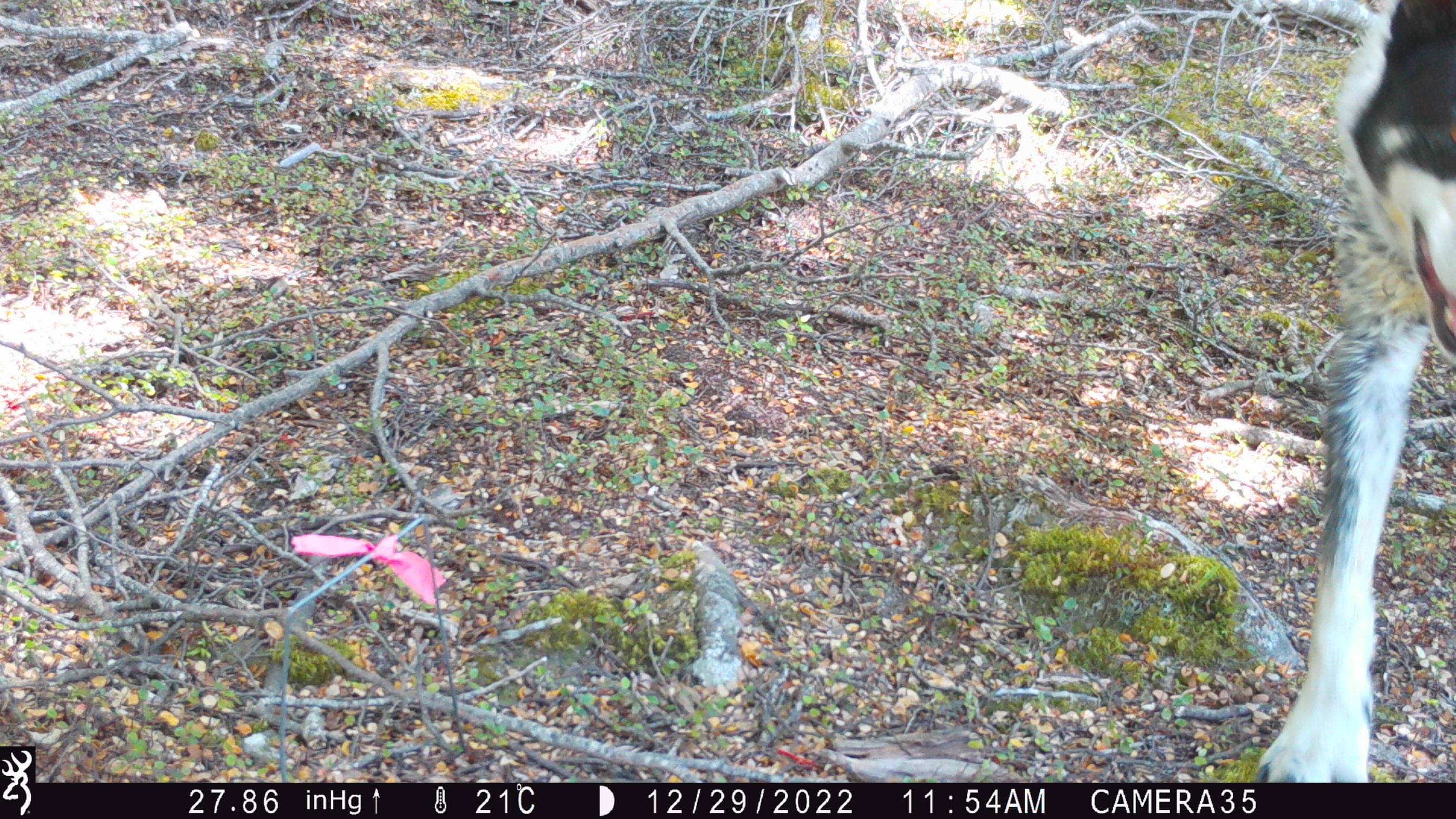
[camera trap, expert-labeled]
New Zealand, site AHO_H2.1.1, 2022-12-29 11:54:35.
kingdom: Animalia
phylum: Chordata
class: Mammalia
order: Carnivora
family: Canidae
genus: Canis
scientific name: Canis familiaris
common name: domestic dog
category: dog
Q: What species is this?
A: Dog (domestic dog) (Canis familiaris).